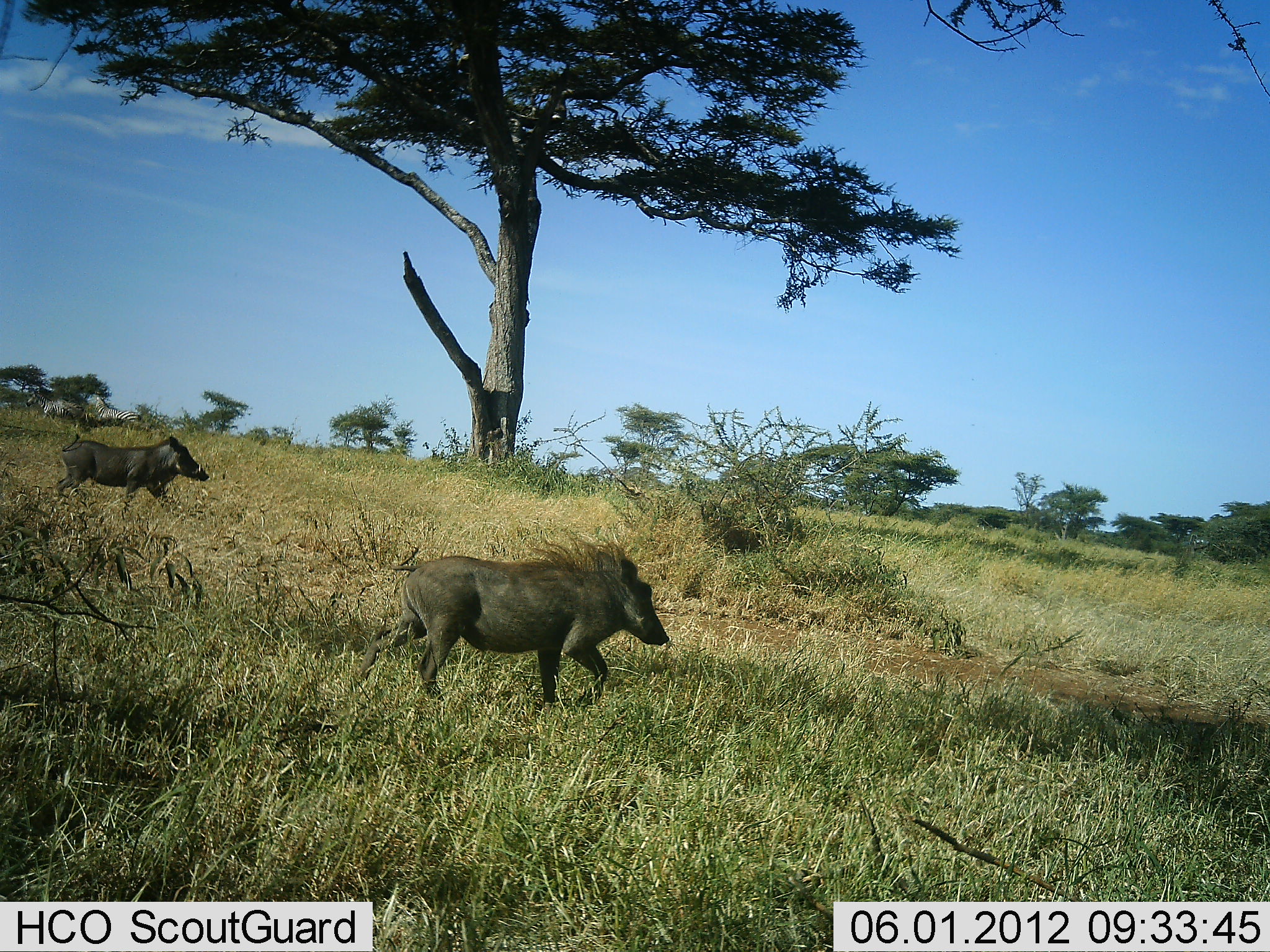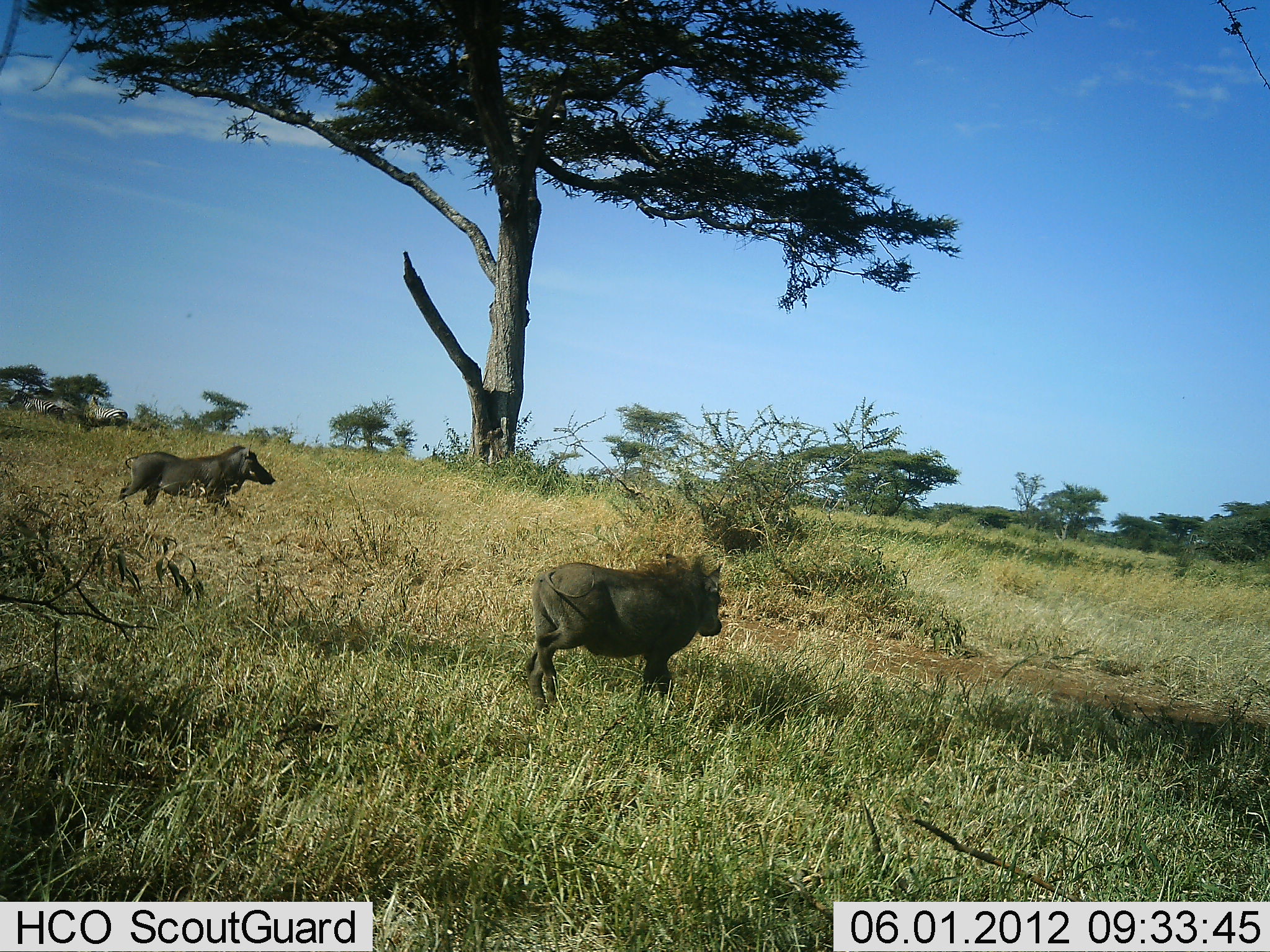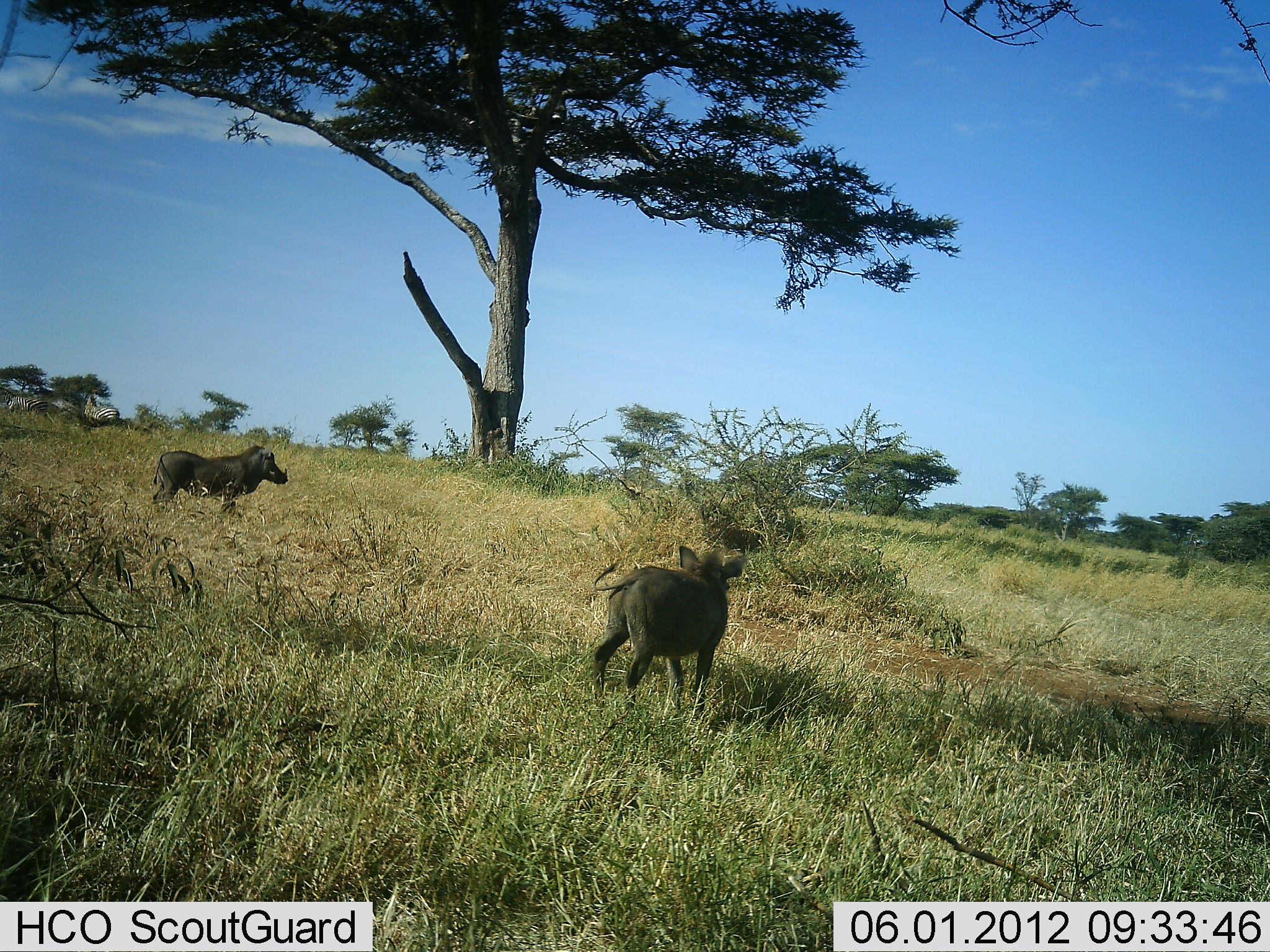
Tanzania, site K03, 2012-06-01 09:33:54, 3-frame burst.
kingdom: Animalia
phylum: Chordata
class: Mammalia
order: Artiodactyla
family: Suidae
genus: Phacochoerus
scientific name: Phacochoerus africanus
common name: warthog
Warthog (Phacochoerus africanus), count 2. Behavior (volunteer vote fractions): standing 10%, resting 0%, moving 90%, interacting 0%. Young present (vote fraction): 0%. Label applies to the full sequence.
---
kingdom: Animalia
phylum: Chordata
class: Mammalia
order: Perissodactyla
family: Equidae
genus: Equus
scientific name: Equus quagga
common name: plains zebra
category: zebra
Zebra (plains zebra) (Equus quagga), count 2. Behavior (volunteer vote fractions): standing 11%, resting 0%, moving 78%, interacting 0%. Young present (vote fraction): 0%. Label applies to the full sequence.